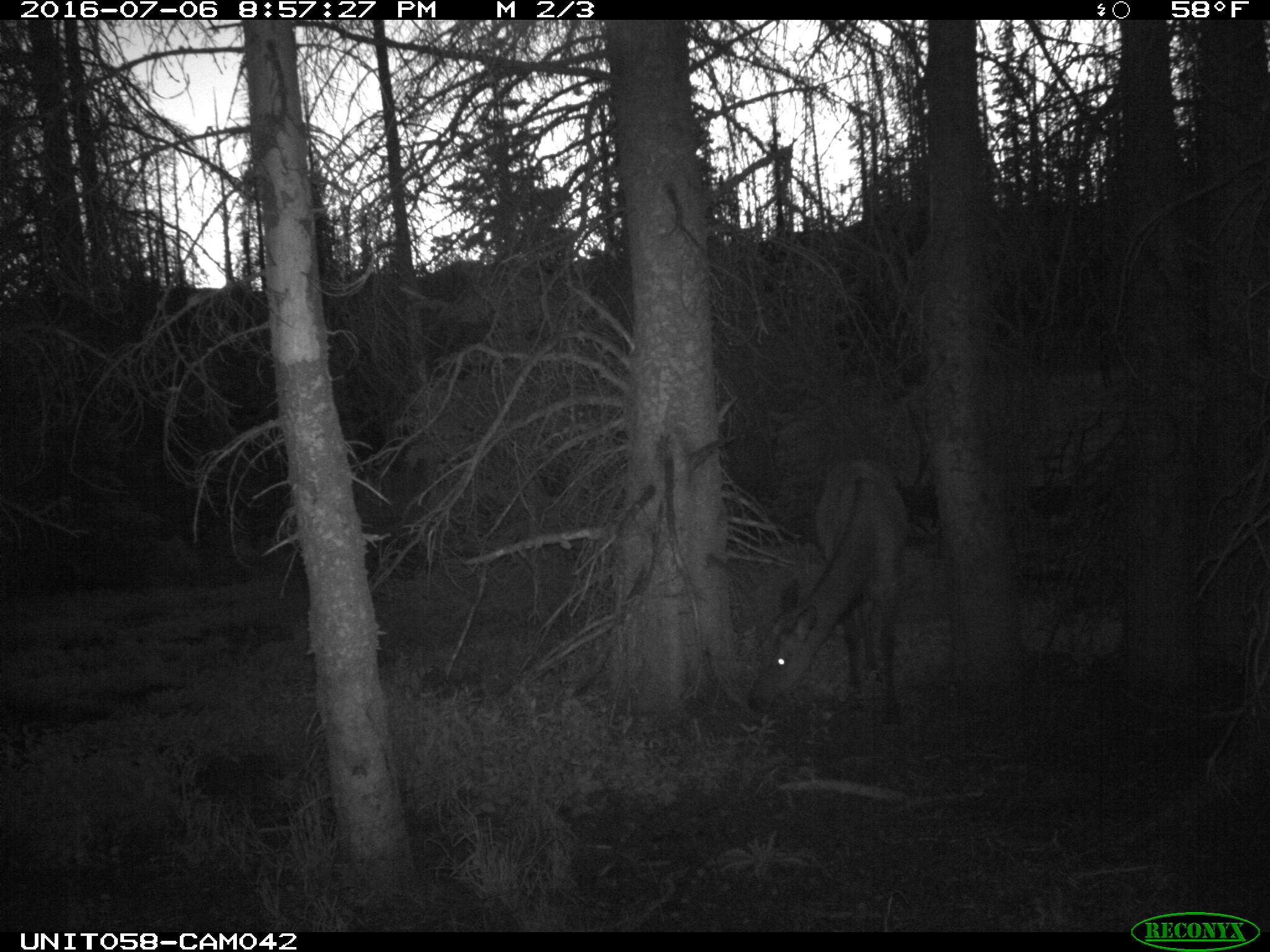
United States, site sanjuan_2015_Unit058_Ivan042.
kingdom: Animalia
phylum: Chordata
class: Mammalia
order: Artiodactyla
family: Cervidae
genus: Cervus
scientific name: Cervus elaphus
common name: red deer